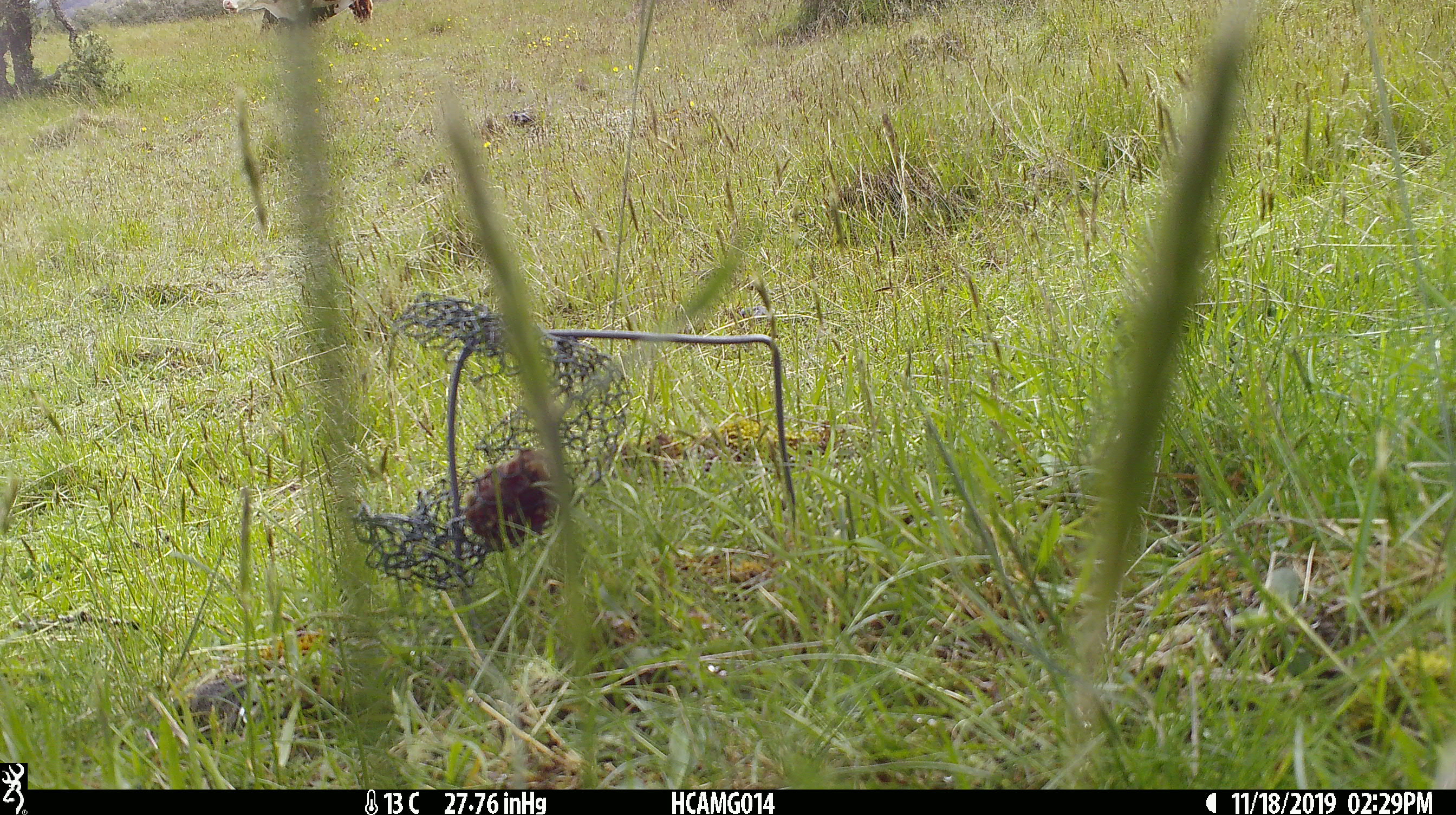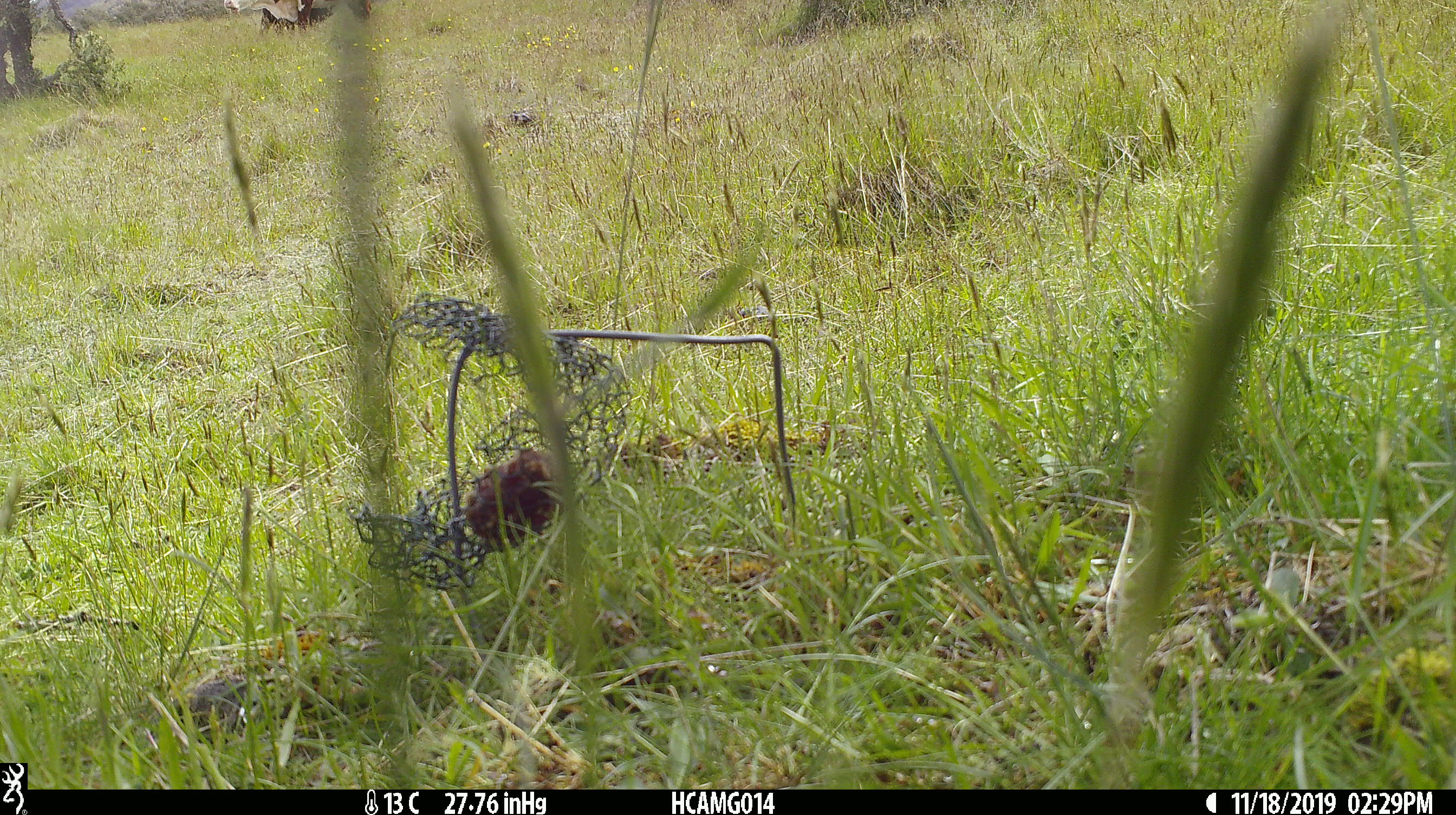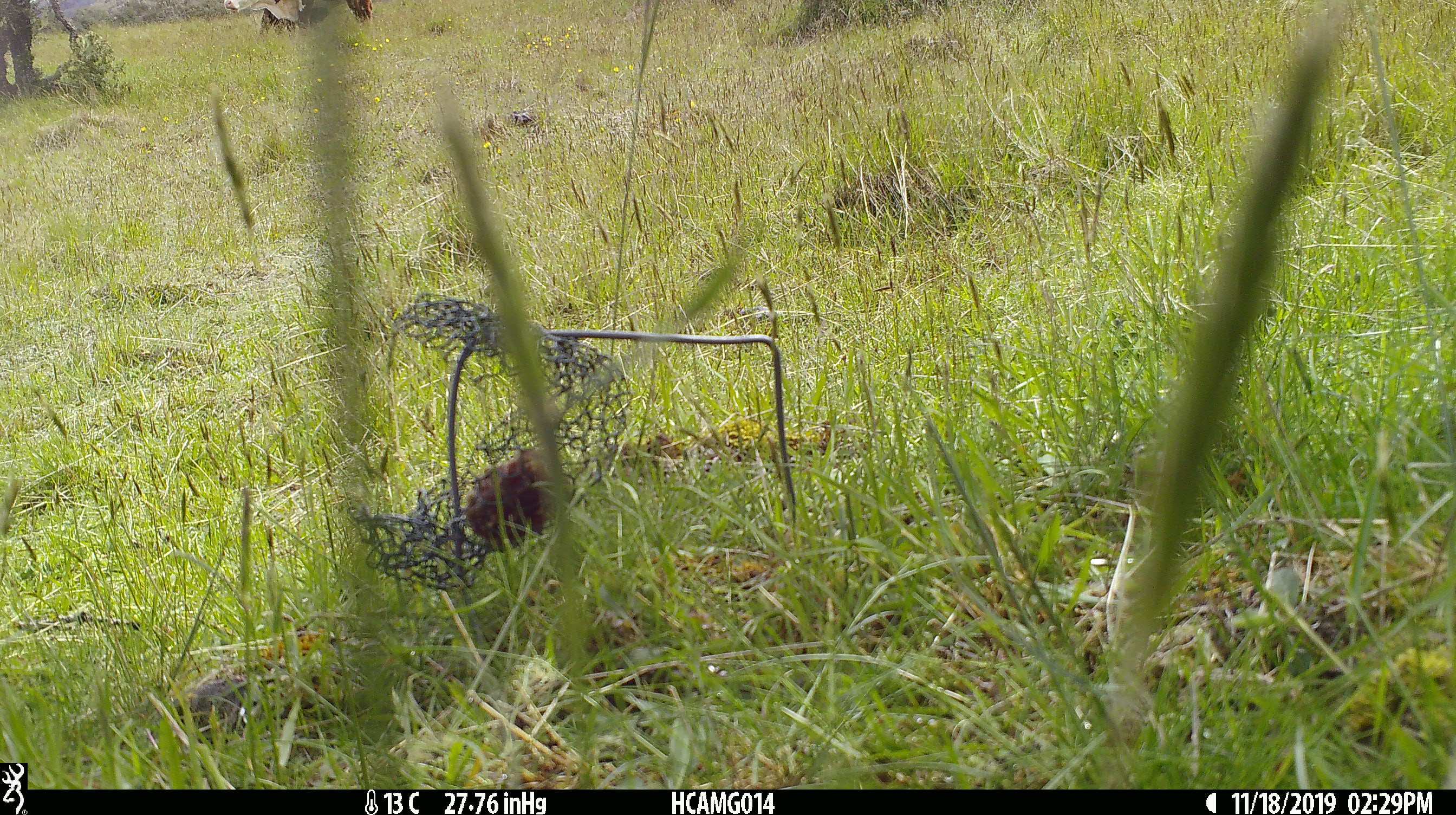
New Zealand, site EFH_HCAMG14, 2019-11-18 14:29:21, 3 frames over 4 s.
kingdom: Animalia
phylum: Chordata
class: Mammalia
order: Artiodactyla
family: Bovidae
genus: Bos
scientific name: Bos taurus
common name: domestic cow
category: cow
Cow (domestic cow) (Bos taurus).